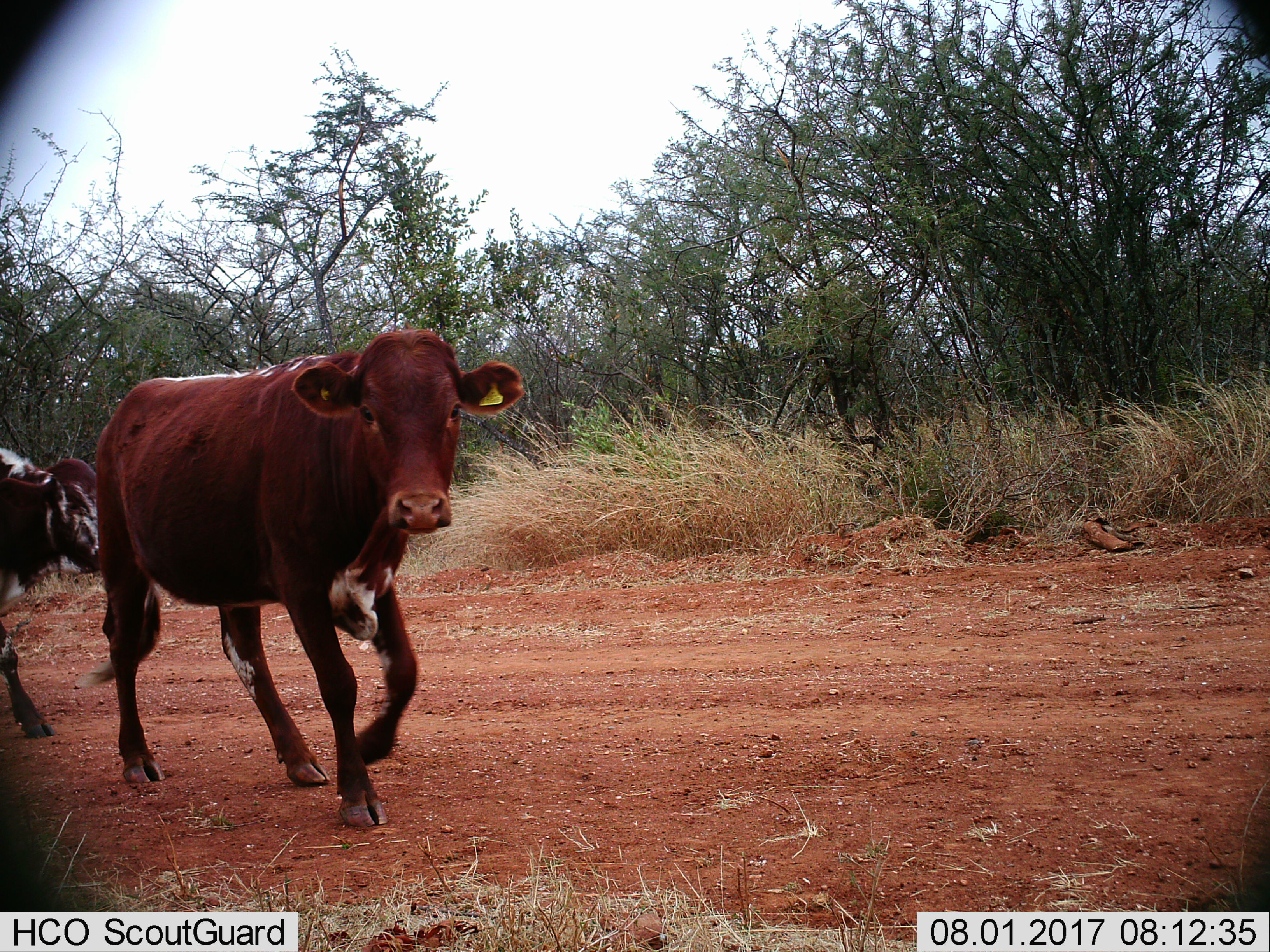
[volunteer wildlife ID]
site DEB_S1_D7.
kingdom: Animalia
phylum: Chordata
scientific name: Vertebrata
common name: domestic animal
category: domesticanimal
Domesticanimal (domestic animal) (Vertebrata), count 2. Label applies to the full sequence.